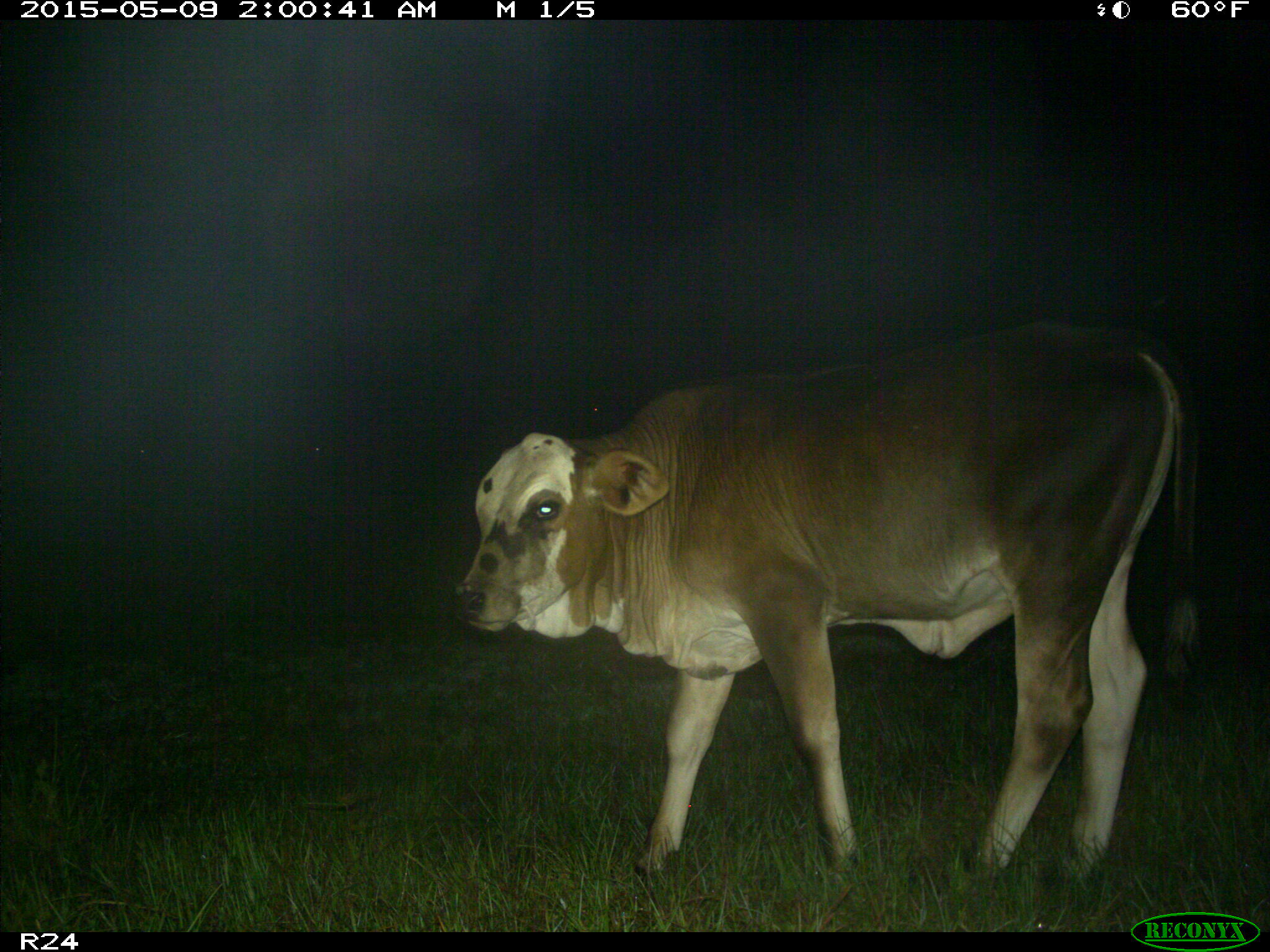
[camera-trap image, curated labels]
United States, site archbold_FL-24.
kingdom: Animalia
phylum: Chordata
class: Mammalia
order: Artiodactyla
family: Bovidae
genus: Bos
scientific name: Bos taurus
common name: domestic cow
Bos taurus (domestic cow).